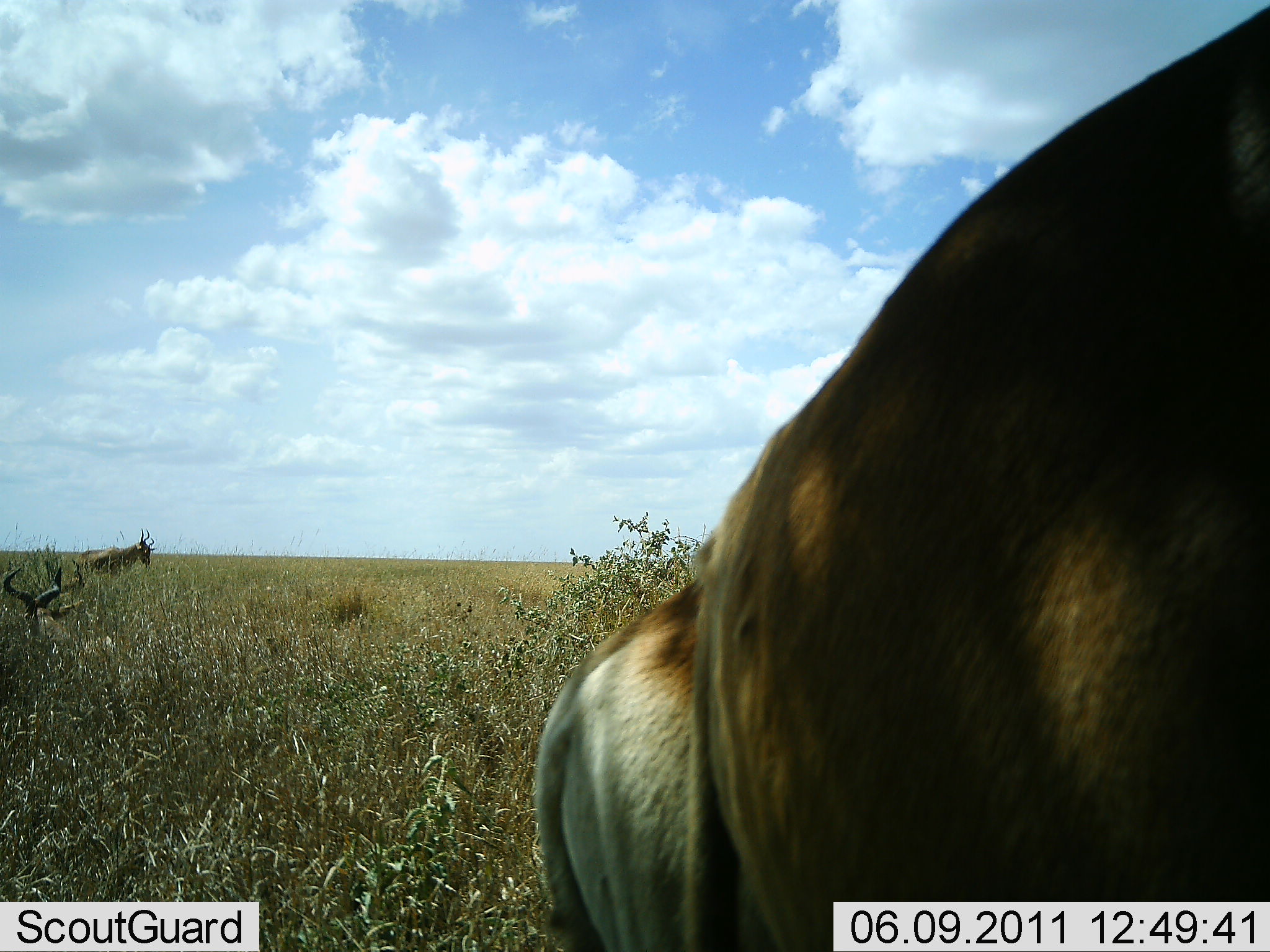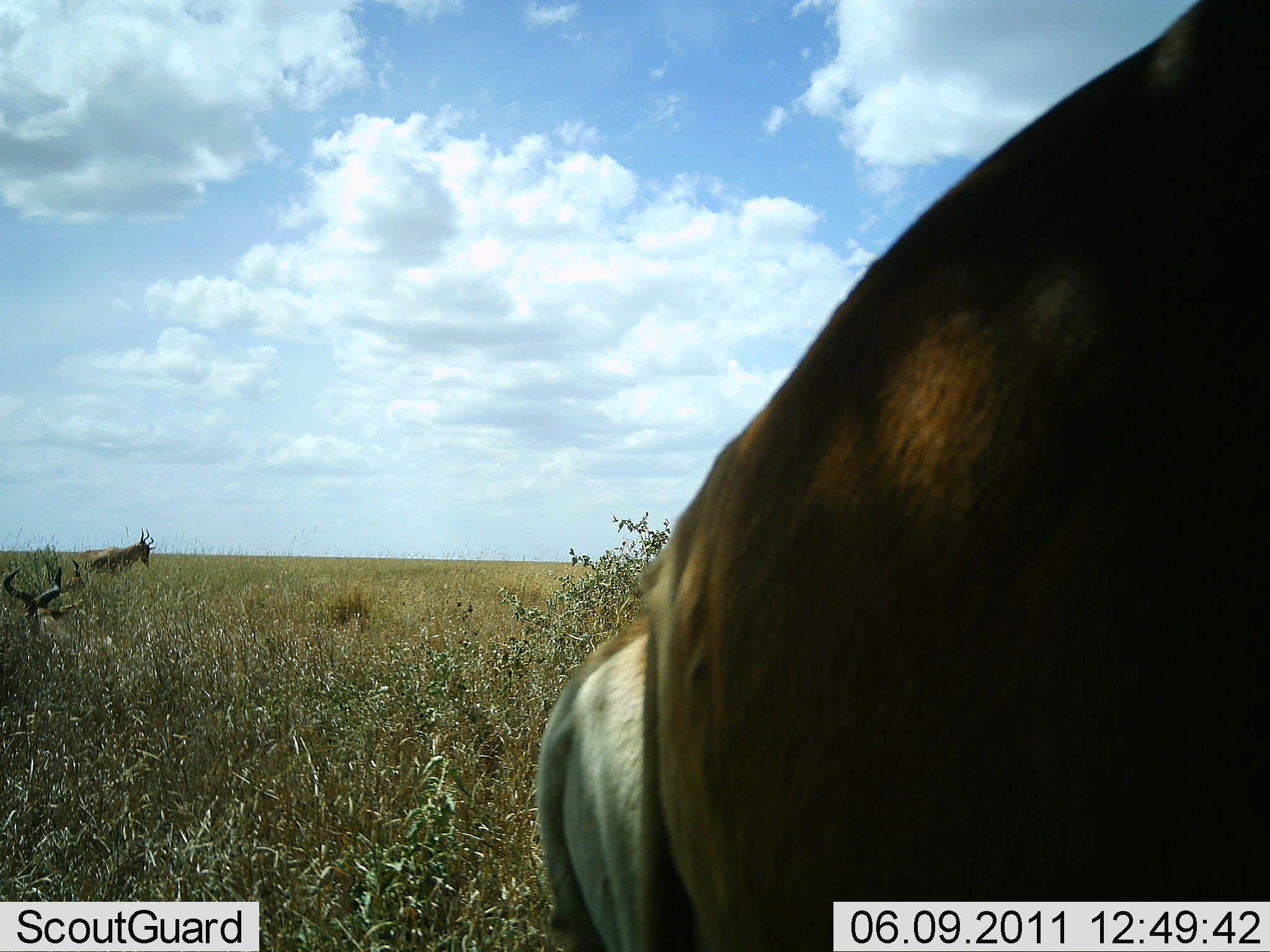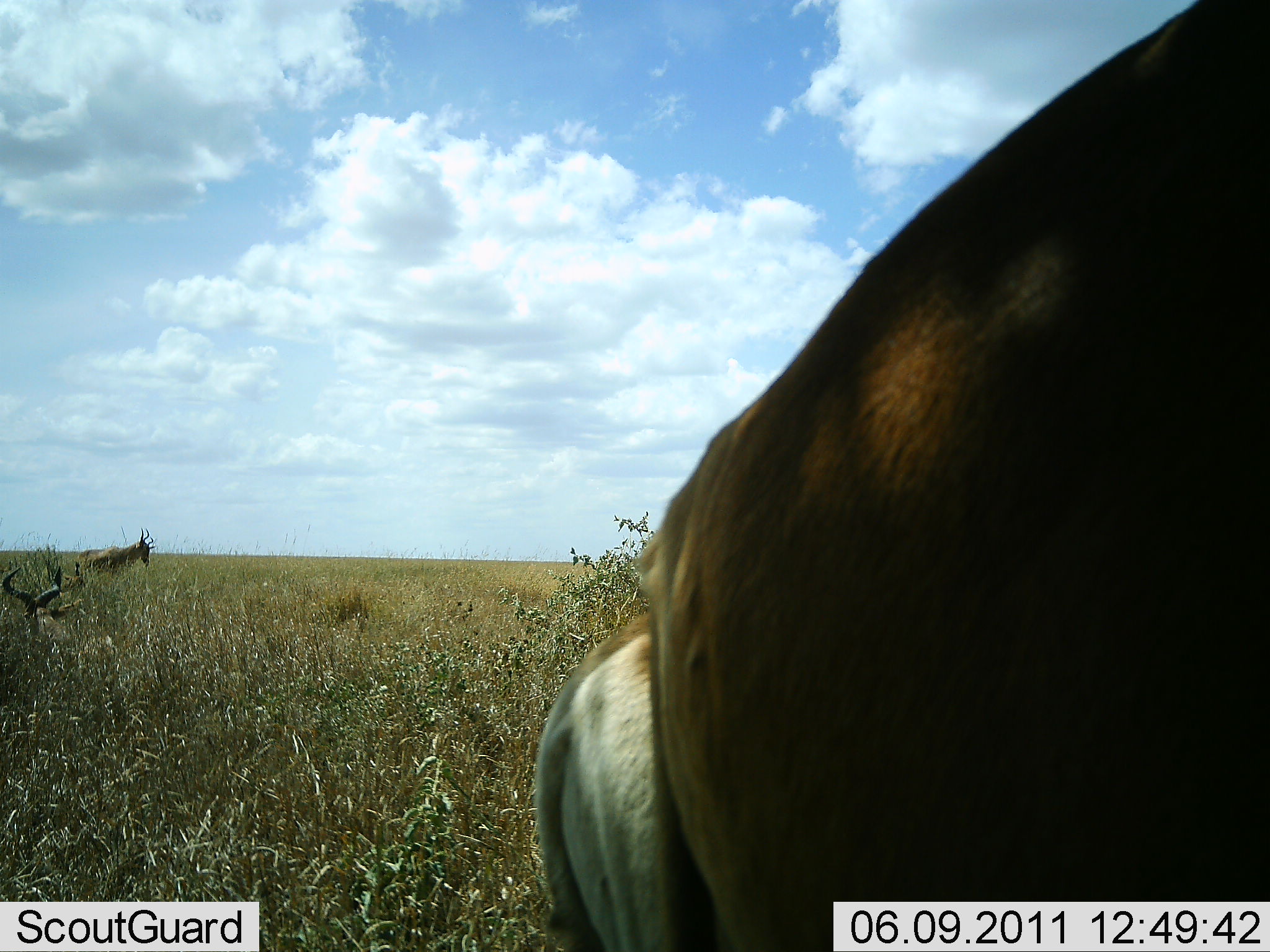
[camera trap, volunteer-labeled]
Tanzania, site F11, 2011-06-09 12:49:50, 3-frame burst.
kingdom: Animalia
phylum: Chordata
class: Mammalia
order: Artiodactyla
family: Bovidae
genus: Alcelaphus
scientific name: Alcelaphus buselaphus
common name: hartebeest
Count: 3.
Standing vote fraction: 78%.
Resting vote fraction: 33%.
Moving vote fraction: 0%.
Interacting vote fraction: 0%.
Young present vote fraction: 22%.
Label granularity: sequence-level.